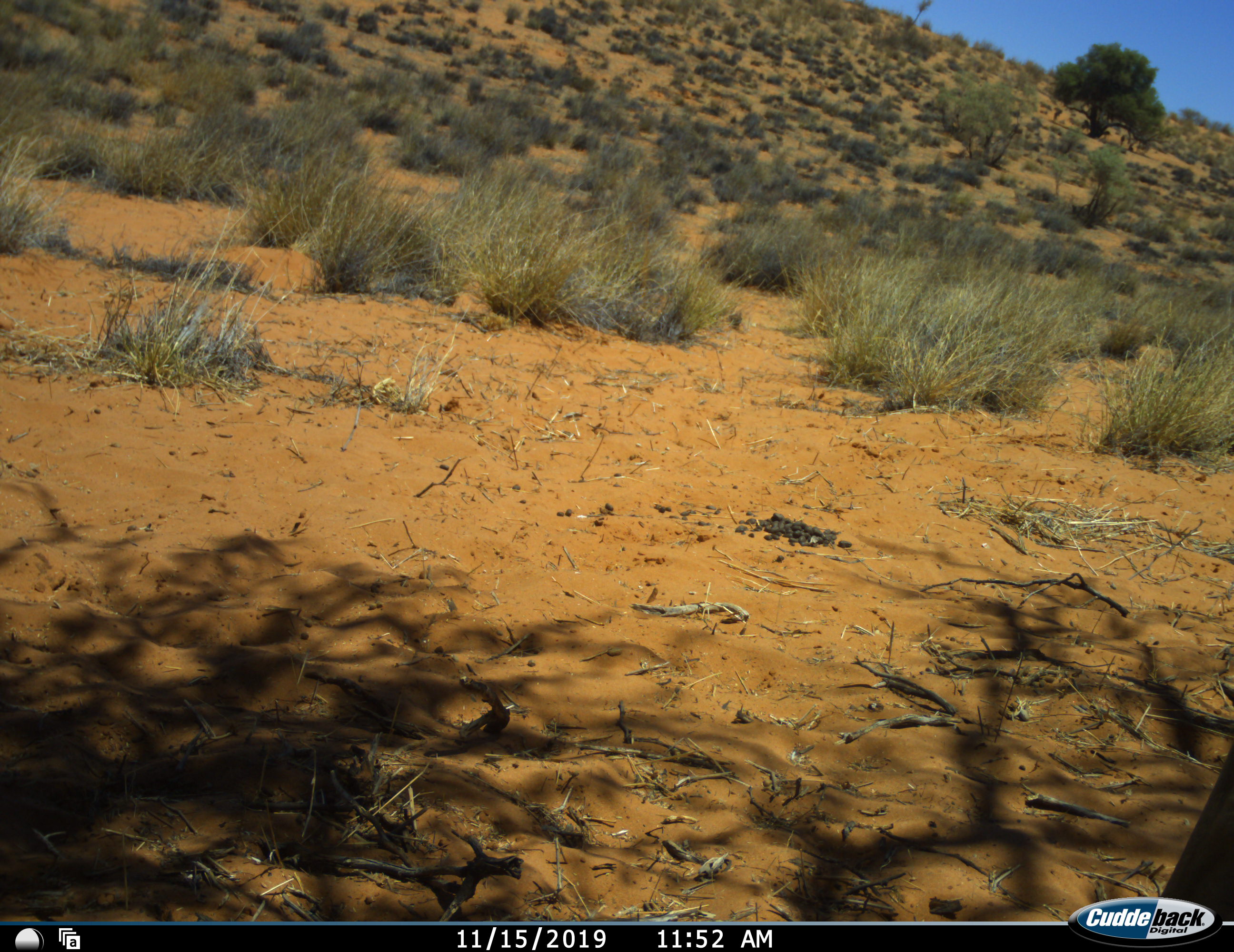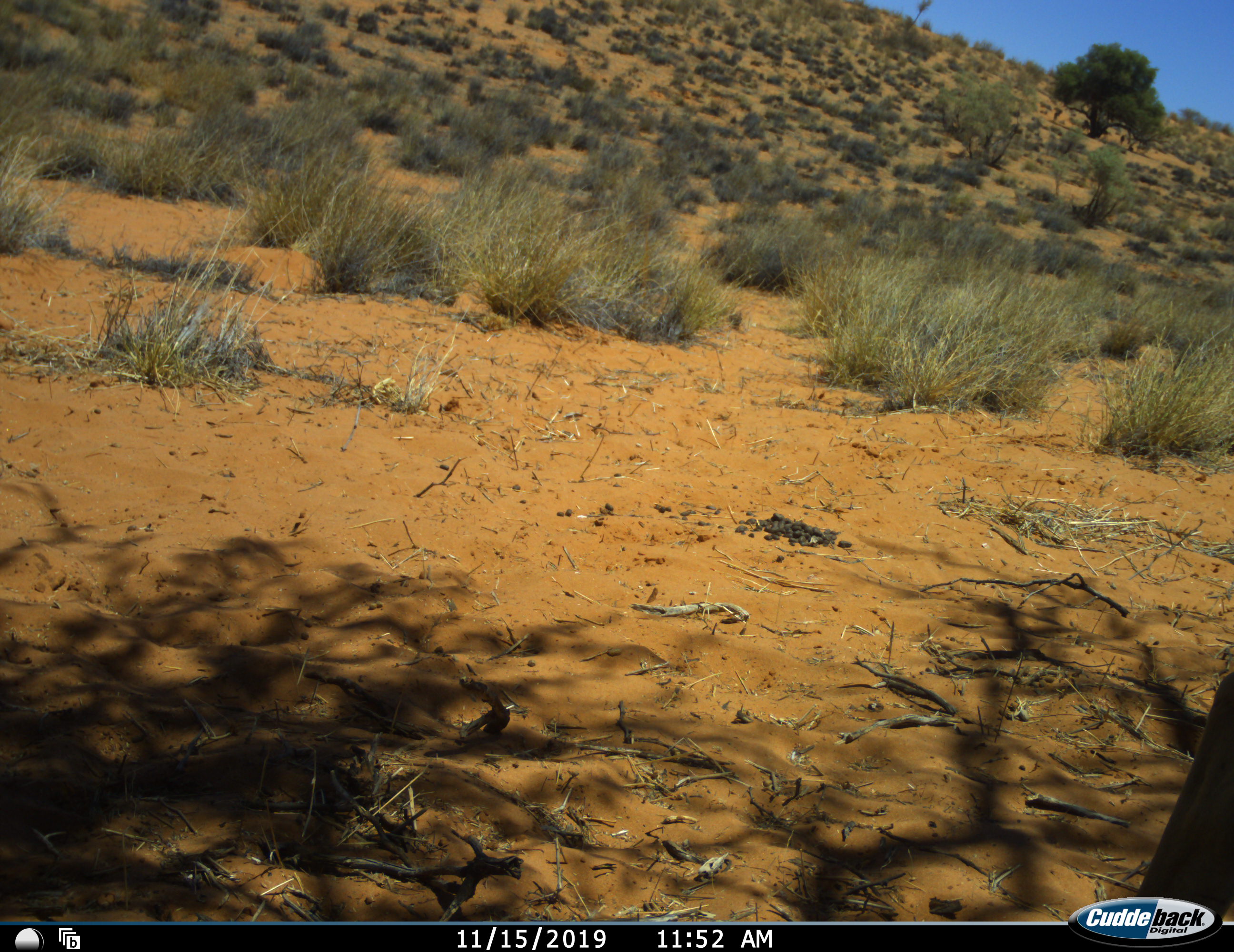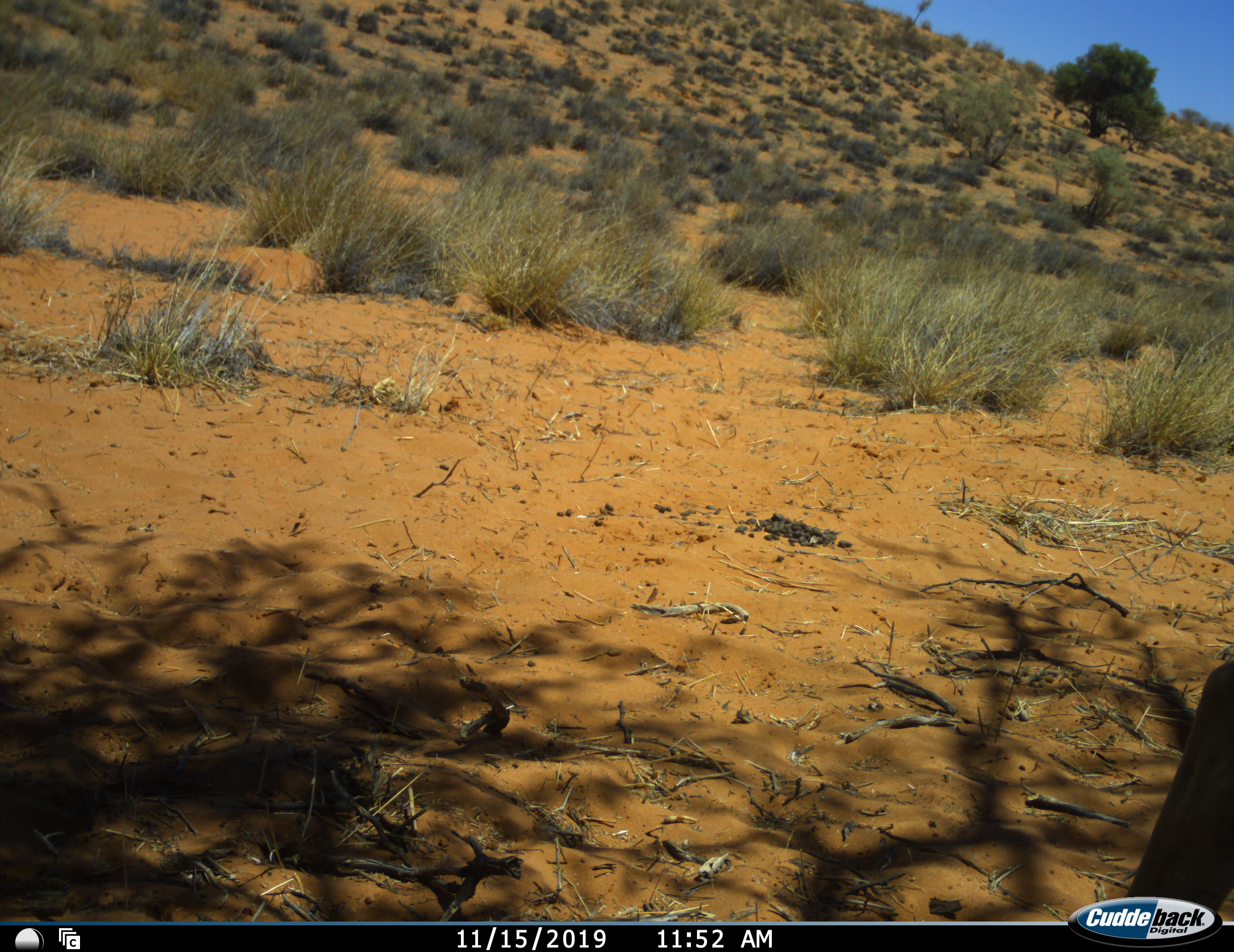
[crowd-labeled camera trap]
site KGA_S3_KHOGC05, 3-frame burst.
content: unidentified animal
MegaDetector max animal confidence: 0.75